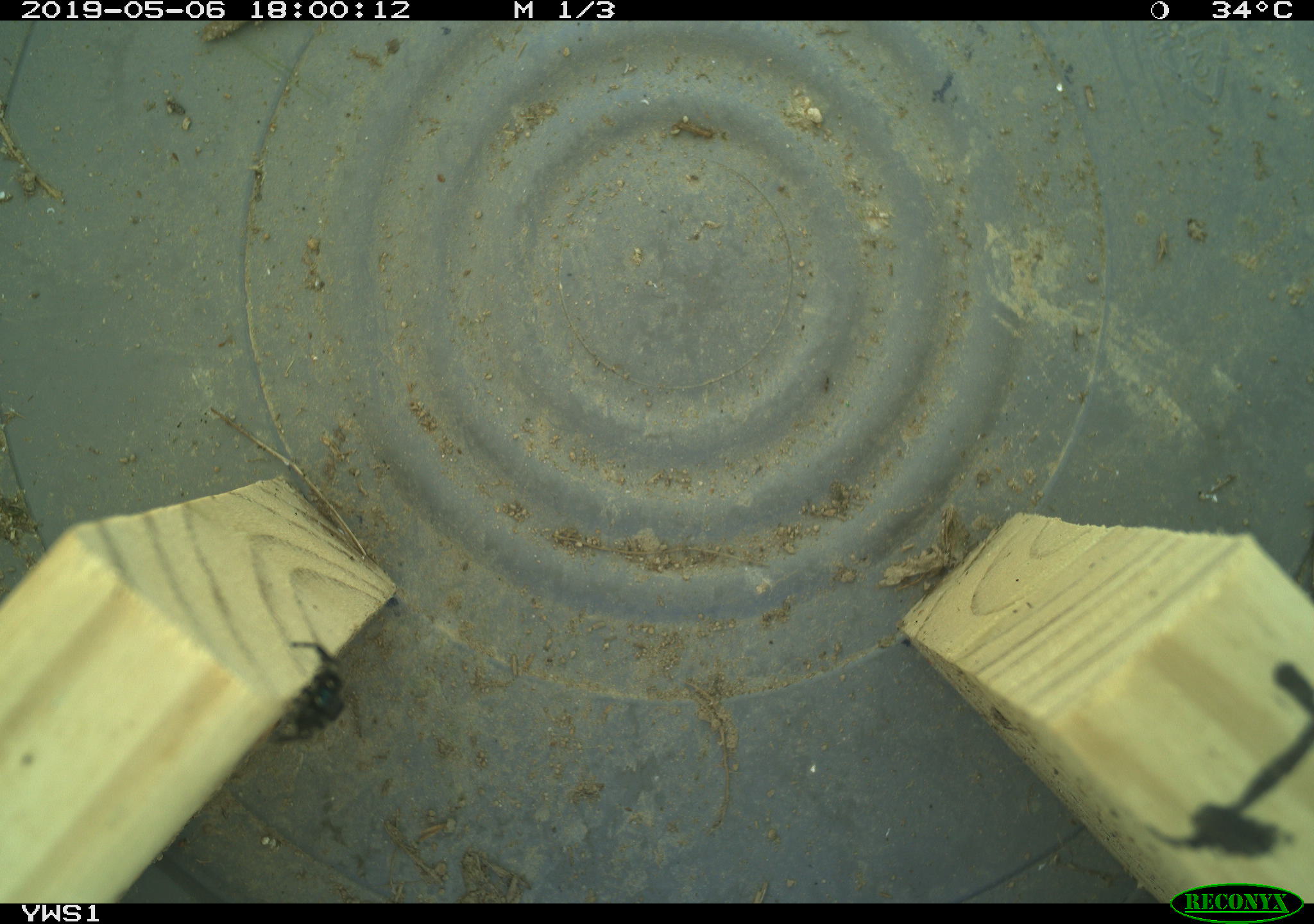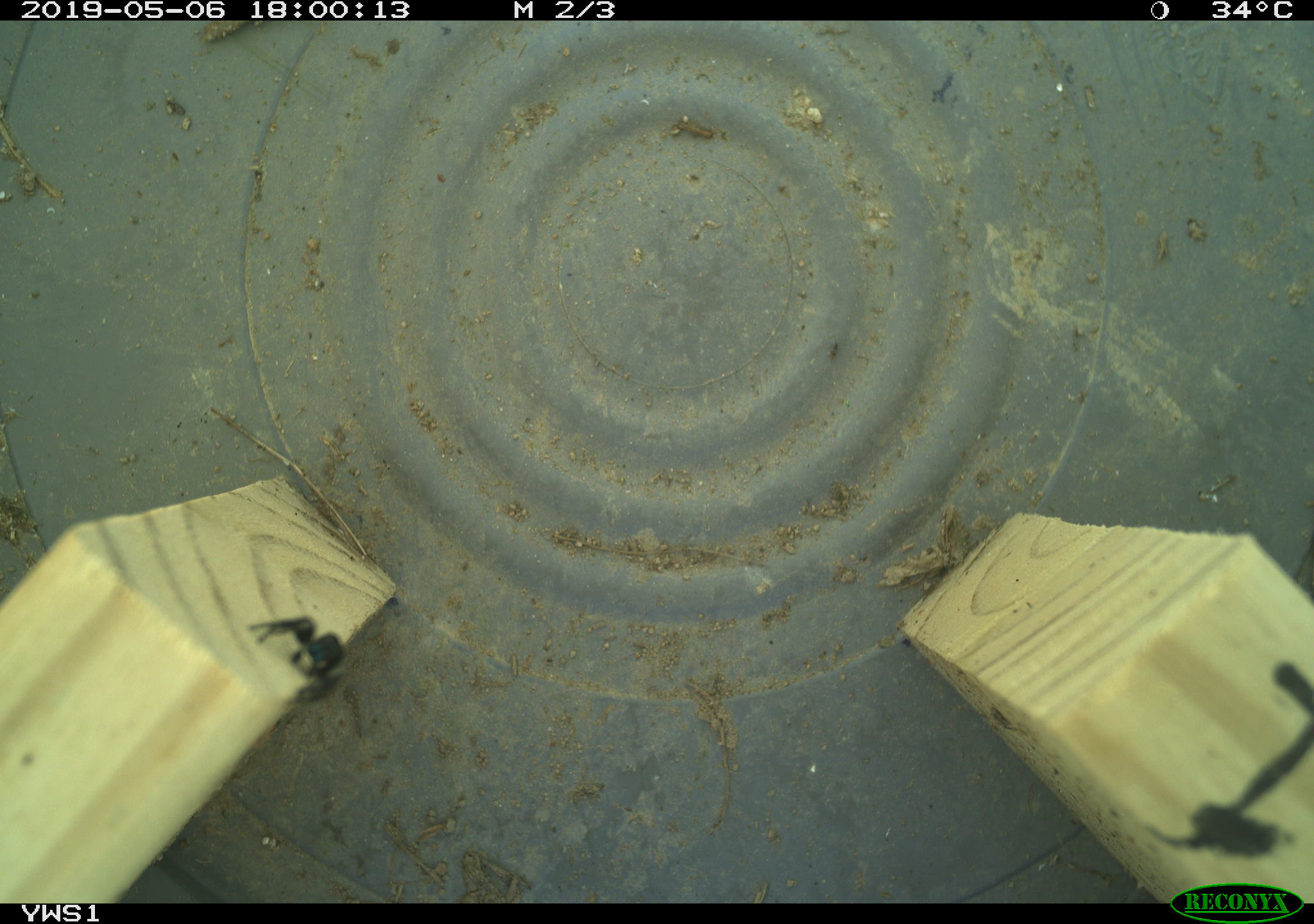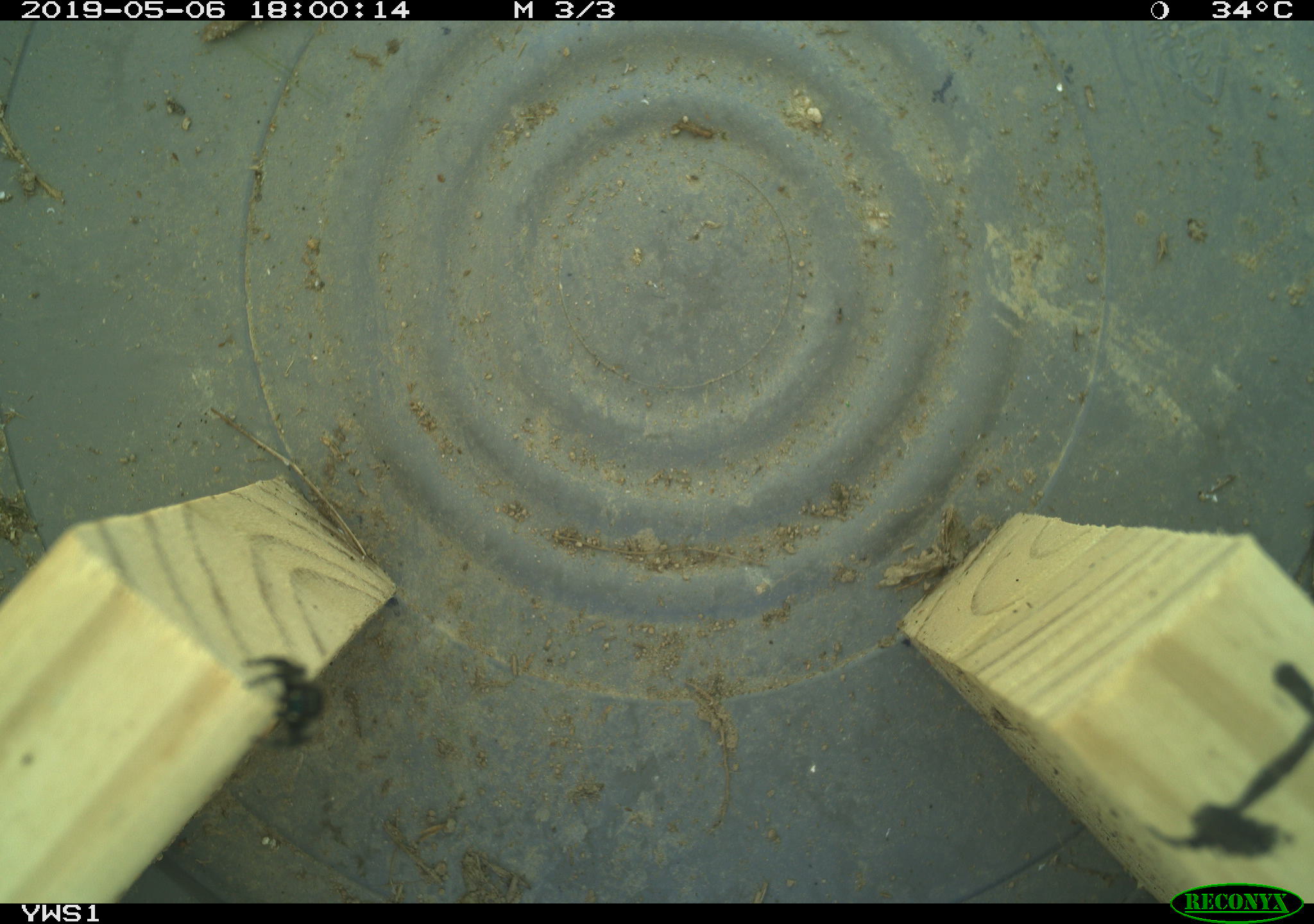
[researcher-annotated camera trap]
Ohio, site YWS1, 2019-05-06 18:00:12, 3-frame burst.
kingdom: Animalia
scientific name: Animalia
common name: animal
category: invertebrate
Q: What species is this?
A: Invertebrate (animal) (Animalia).